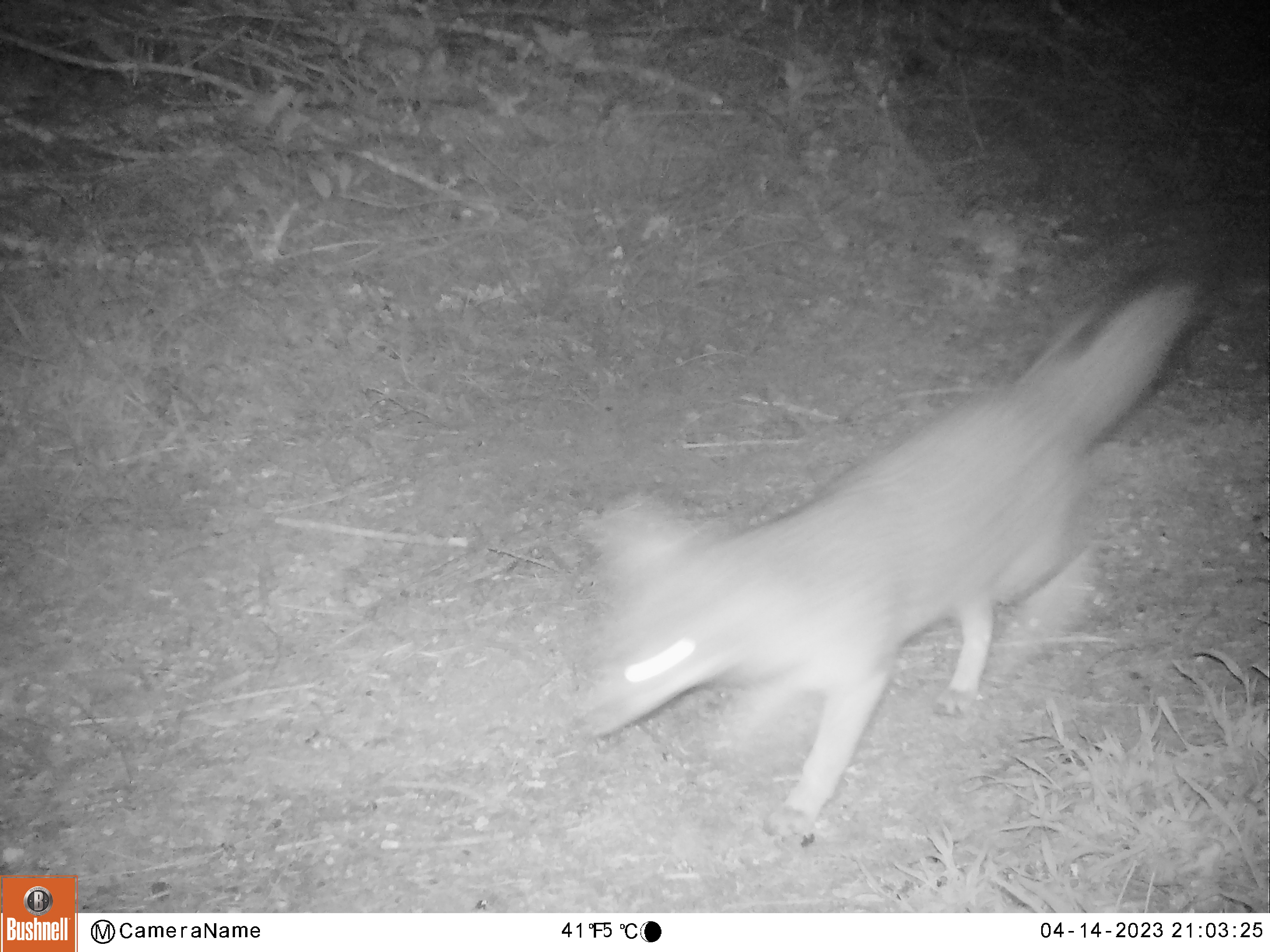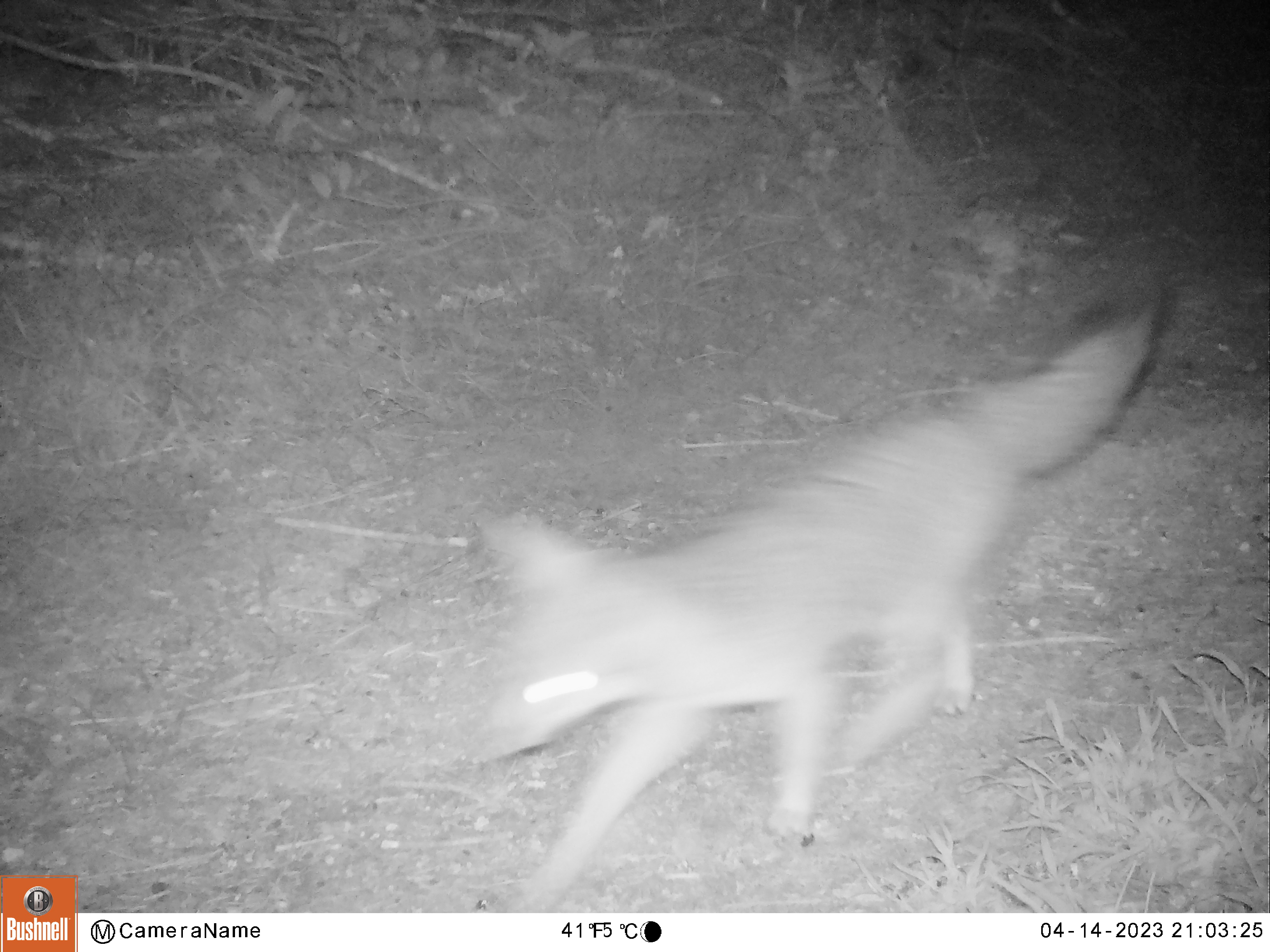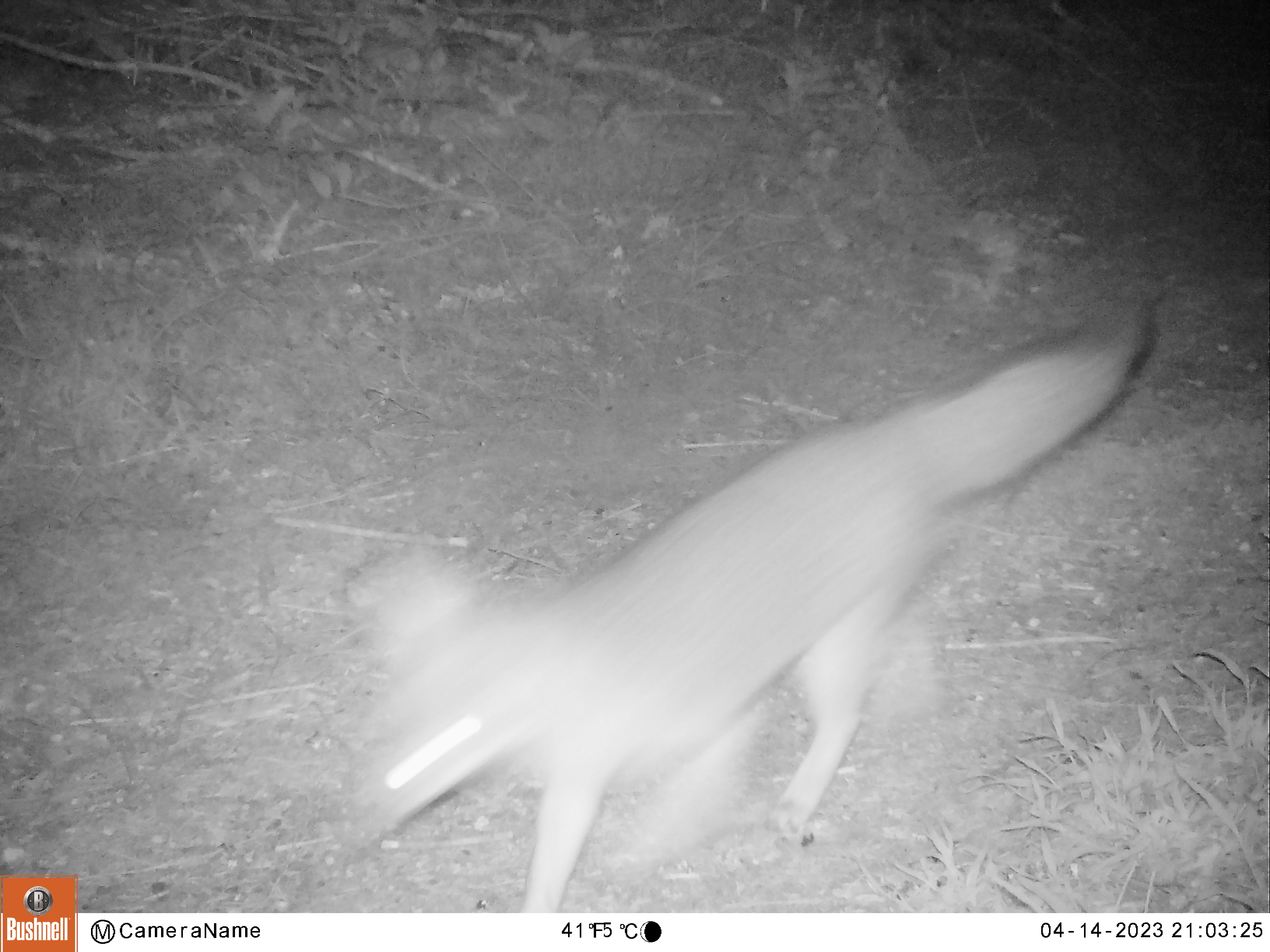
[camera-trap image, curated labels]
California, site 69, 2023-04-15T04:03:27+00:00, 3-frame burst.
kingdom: Animalia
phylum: Chordata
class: Mammalia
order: Carnivora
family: Canidae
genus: Urocyon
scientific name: Urocyon cinereoargenteus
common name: gray fox